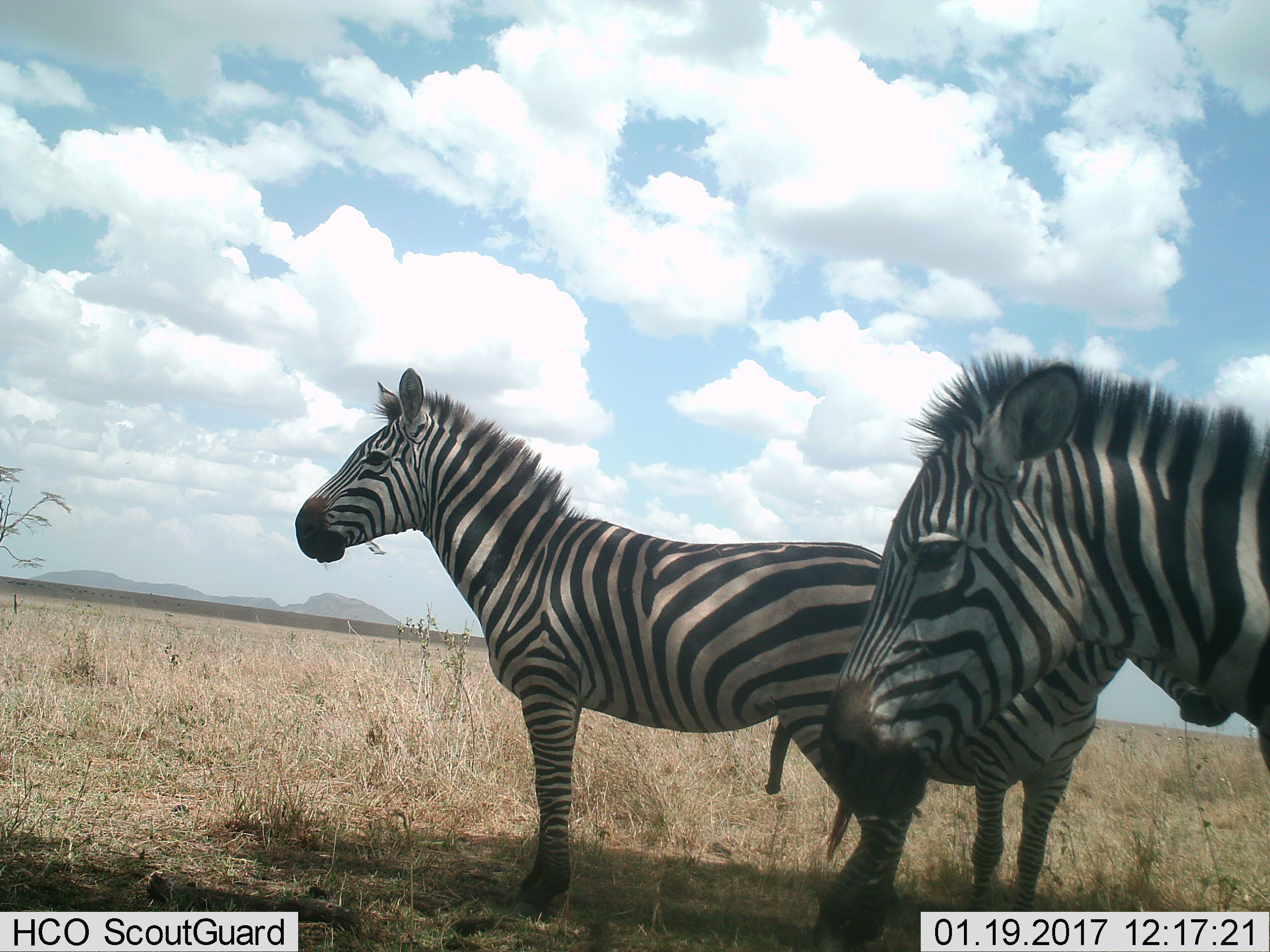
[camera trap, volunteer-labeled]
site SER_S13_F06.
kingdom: Animalia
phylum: Chordata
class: Mammalia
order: Perissodactyla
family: Equidae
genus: Equus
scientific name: Equus quagga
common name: plains zebra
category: zebraplains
Zebraplains (plains zebra) (Equus quagga), count 3. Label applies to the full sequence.